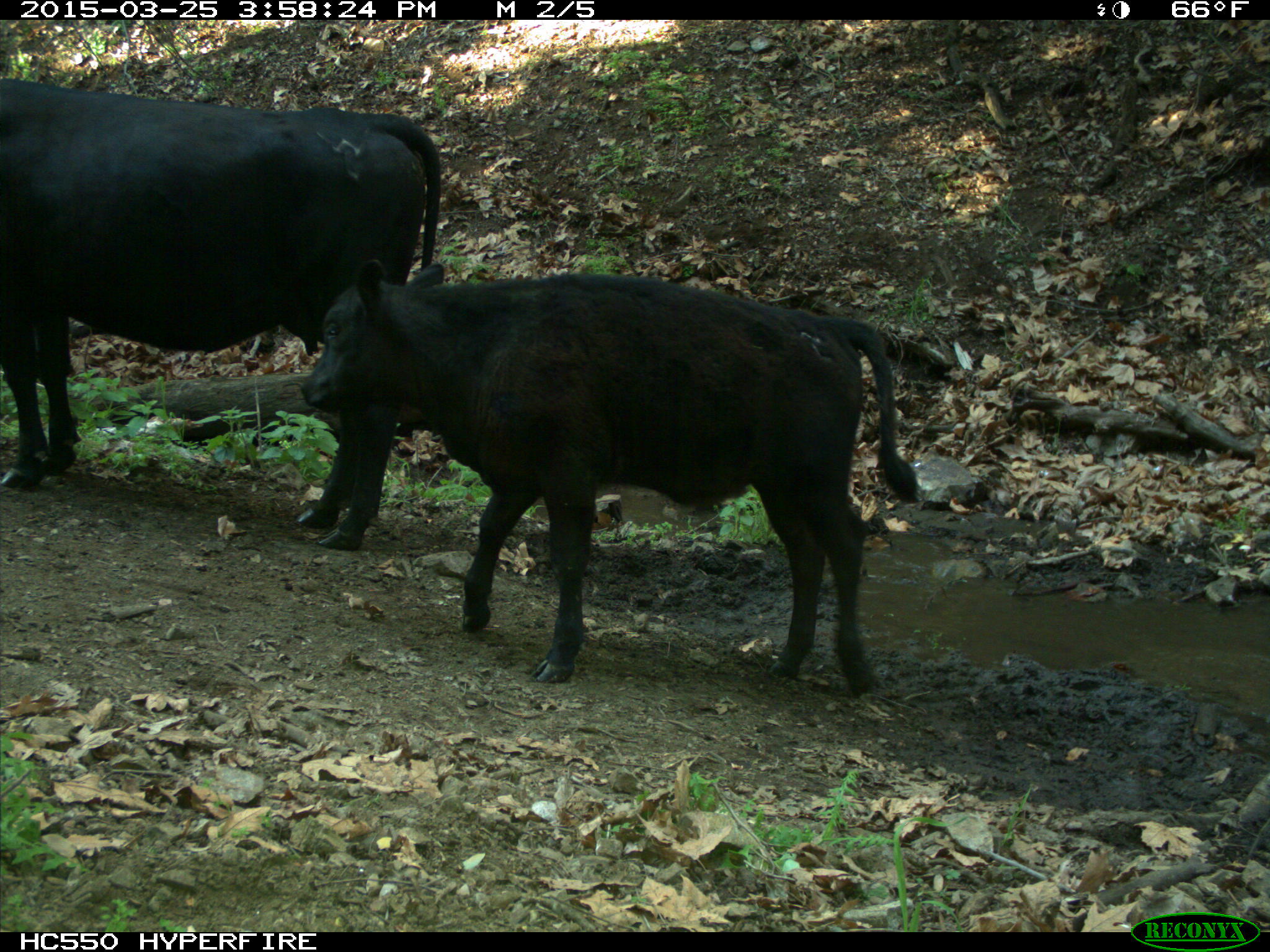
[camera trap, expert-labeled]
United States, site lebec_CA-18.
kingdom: Animalia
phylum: Chordata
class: Mammalia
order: Artiodactyla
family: Bovidae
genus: Bos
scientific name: Bos taurus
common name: domestic cow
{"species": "Bos taurus (domestic cow)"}